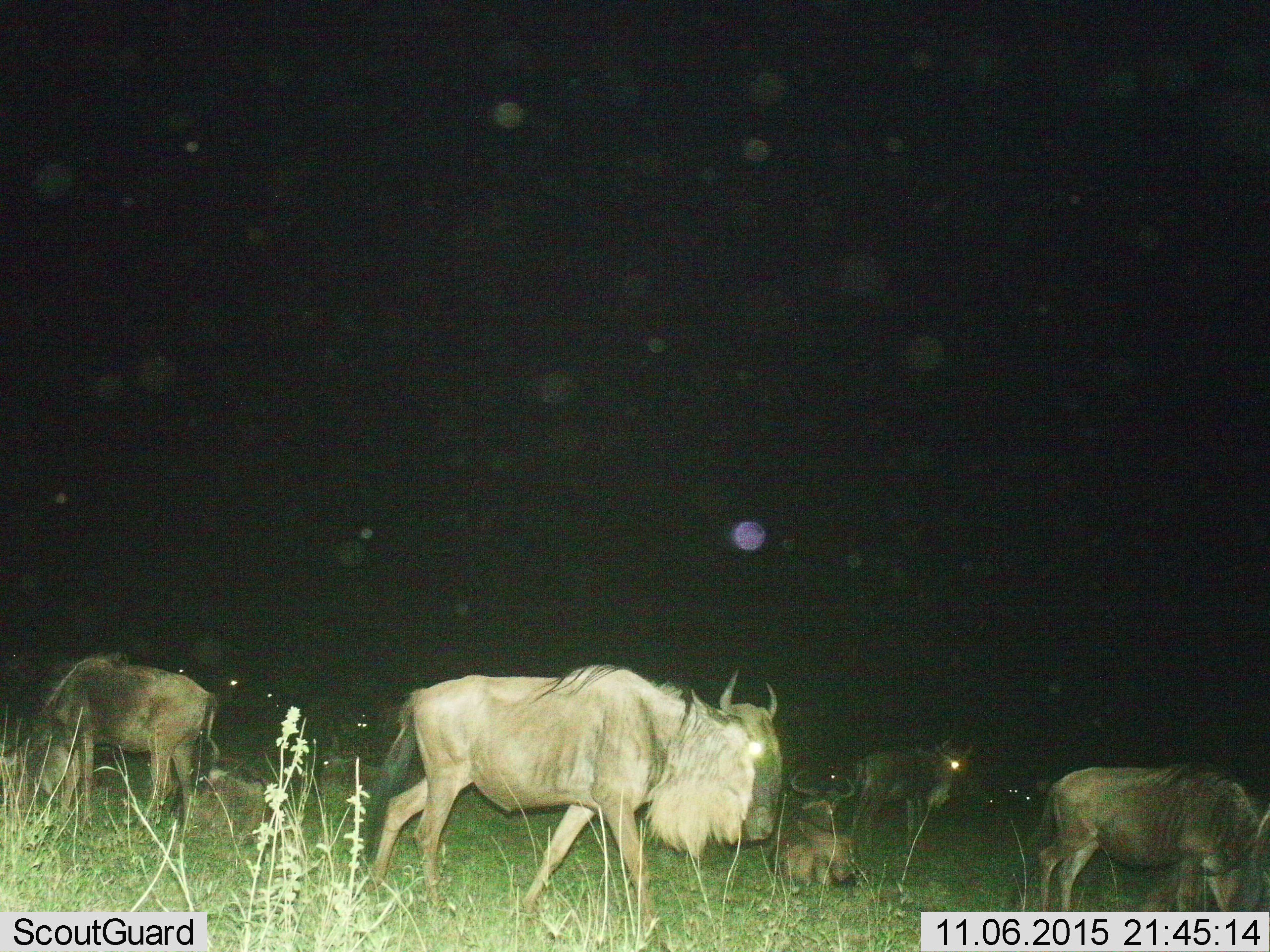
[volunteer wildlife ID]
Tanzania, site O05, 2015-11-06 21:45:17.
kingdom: Animalia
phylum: Chordata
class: Mammalia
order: Artiodactyla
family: Bovidae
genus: Connochaetes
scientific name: Connochaetes taurinus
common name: blue wildebeest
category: wildebeest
Wildebeest (blue wildebeest) (Connochaetes taurinus), count 11-50. Behavior (volunteer vote fractions): standing 100%, resting 78%, moving 44%, interacting 0%. Young present (vote fraction): 11%. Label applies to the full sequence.